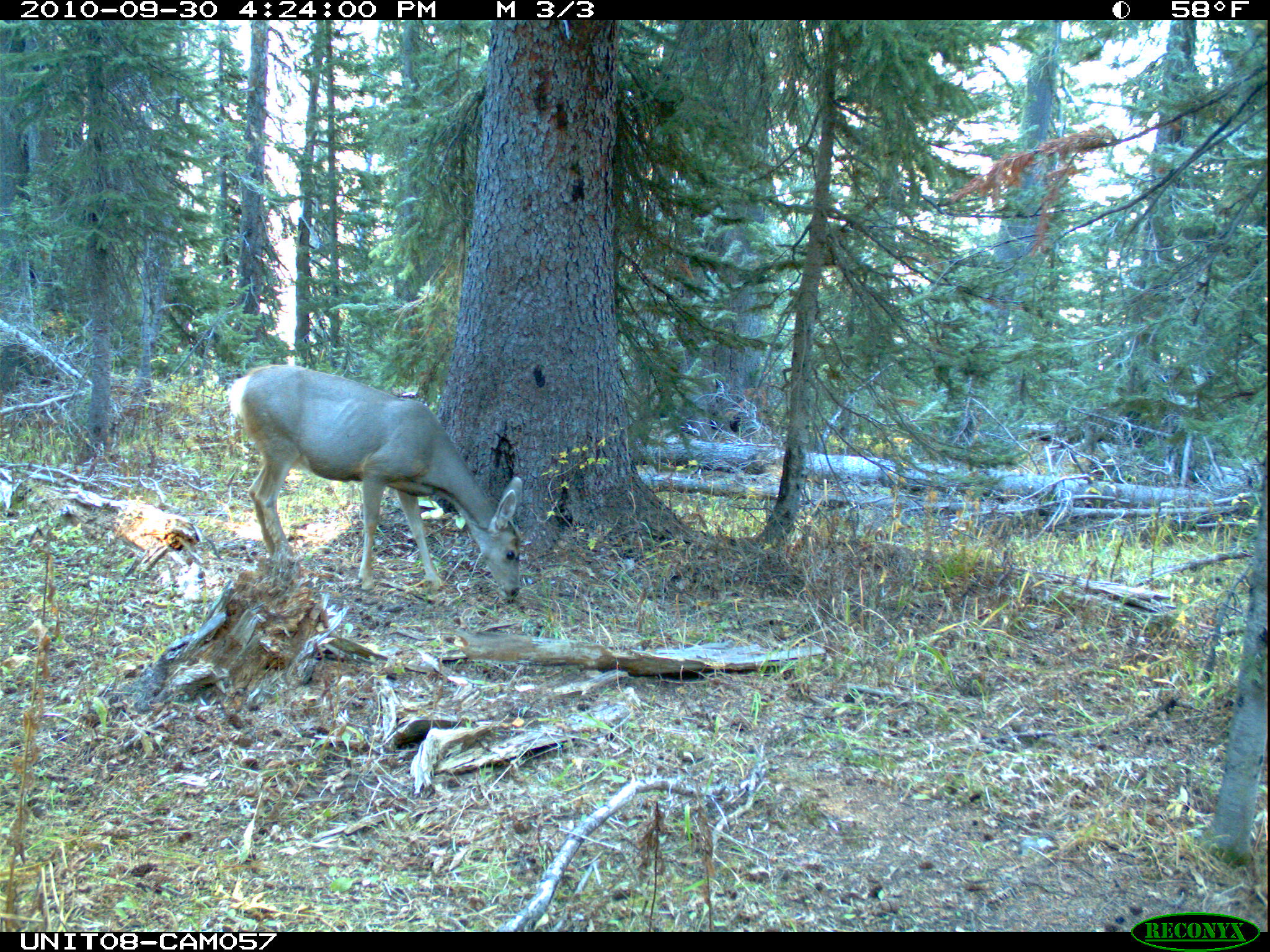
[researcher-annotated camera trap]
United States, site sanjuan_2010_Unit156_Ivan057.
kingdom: Animalia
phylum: Chordata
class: Mammalia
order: Artiodactyla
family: Cervidae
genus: Odocoileus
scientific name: Odocoileus hemionus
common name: mule deer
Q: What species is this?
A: Odocoileus hemionus (mule deer).